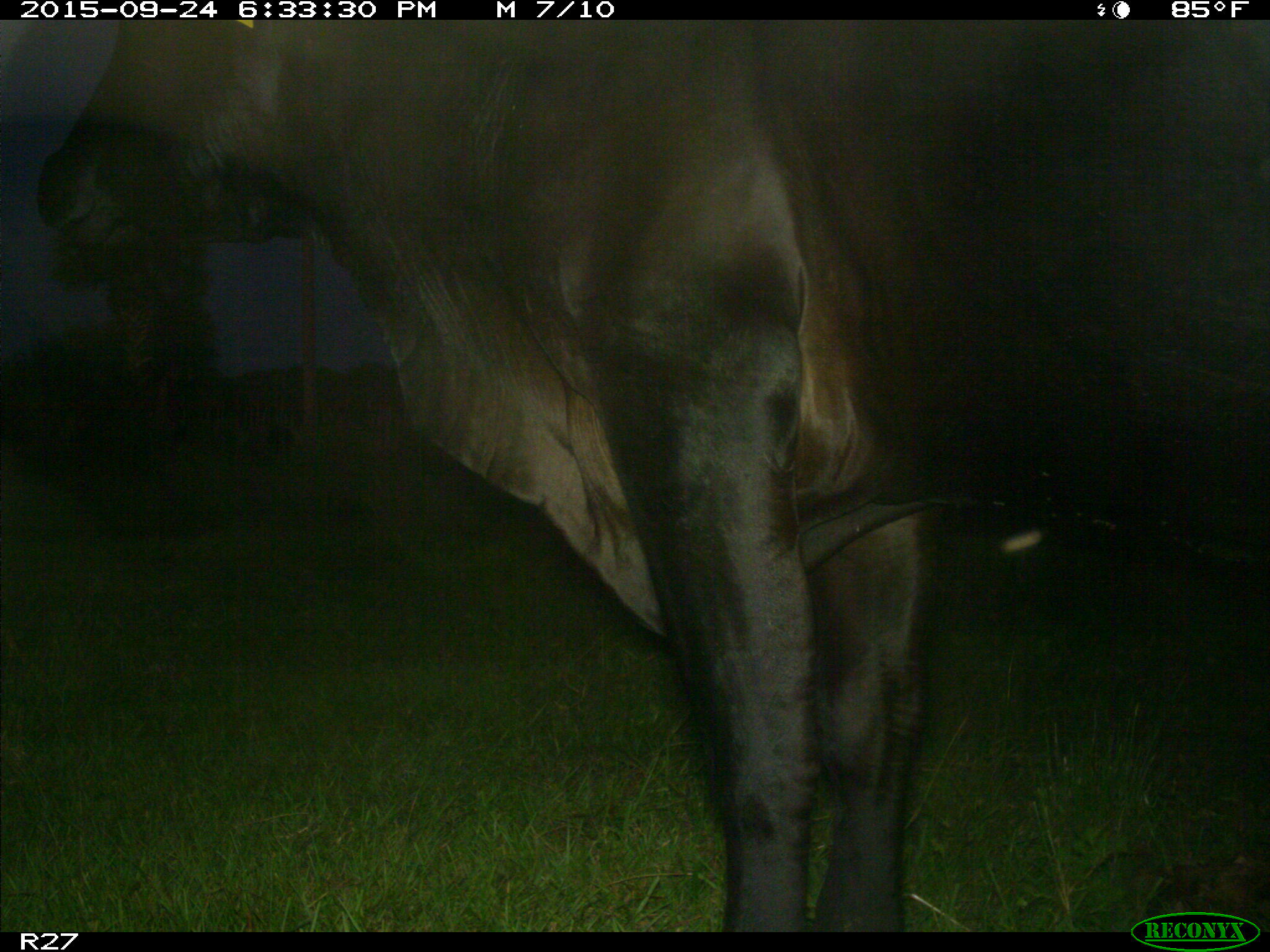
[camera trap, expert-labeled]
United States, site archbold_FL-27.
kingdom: Animalia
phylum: Chordata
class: Mammalia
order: Artiodactyla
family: Bovidae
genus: Bos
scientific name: Bos taurus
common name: domestic cow